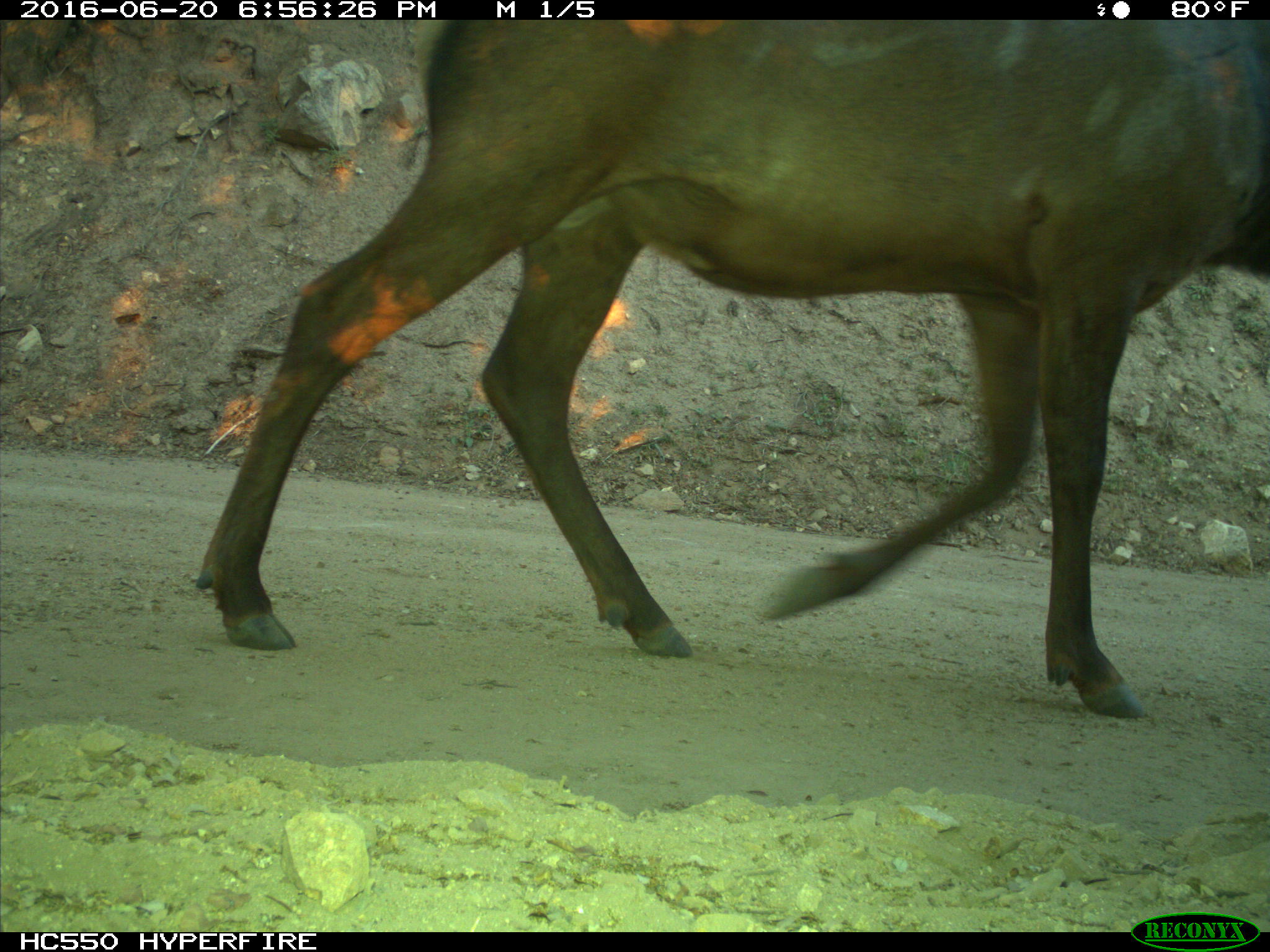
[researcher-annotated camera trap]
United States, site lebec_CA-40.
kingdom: Animalia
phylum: Chordata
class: Mammalia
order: Artiodactyla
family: Cervidae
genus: Cervus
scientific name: Cervus canadensis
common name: elk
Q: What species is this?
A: Cervus canadensis (elk).